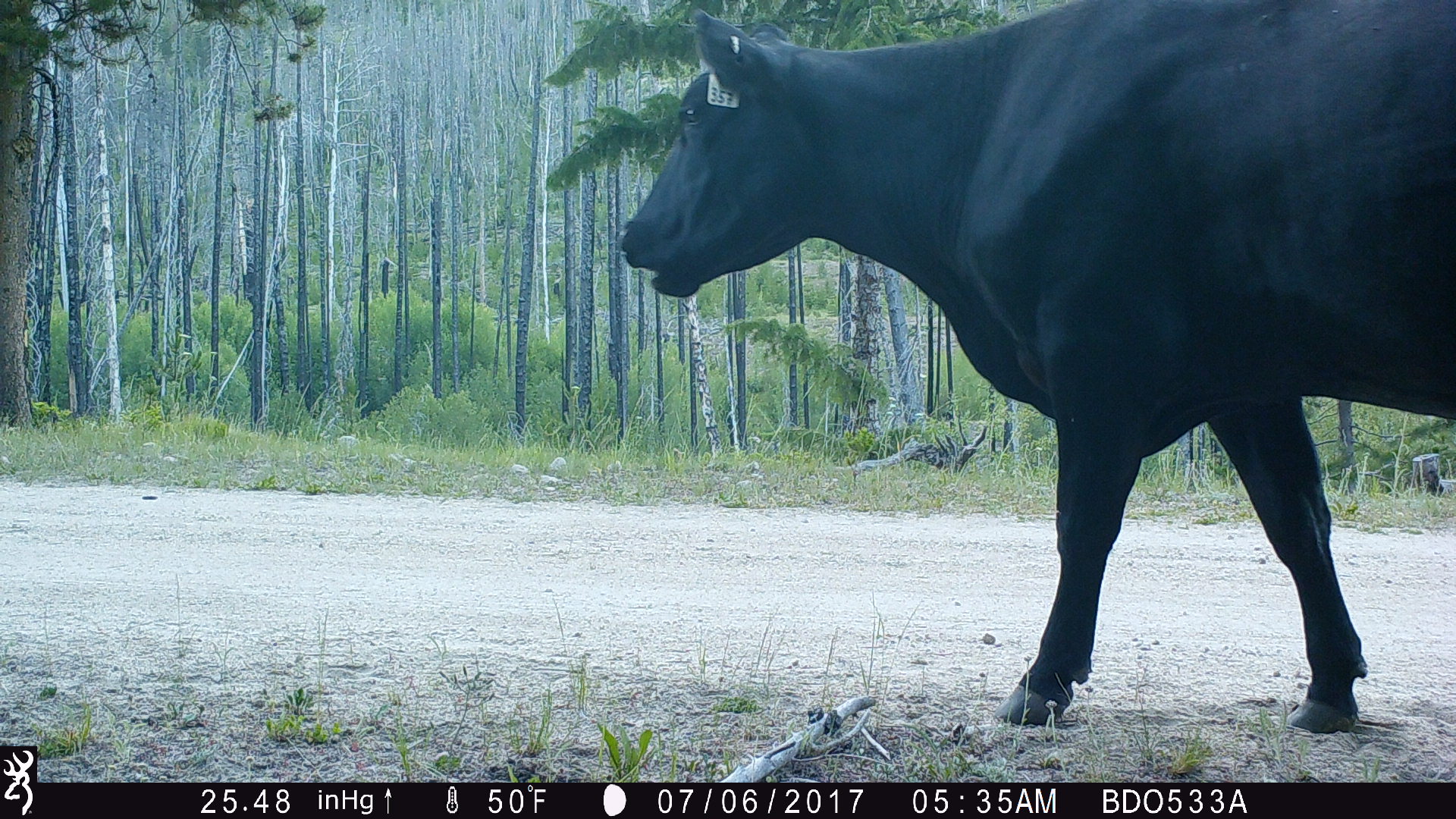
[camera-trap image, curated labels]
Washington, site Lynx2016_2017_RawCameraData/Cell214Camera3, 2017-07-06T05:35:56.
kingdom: Animalia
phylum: Chordata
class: Mammalia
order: Artiodactyla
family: Bovidae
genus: Bos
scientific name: Bos taurus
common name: domestic cattle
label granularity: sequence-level